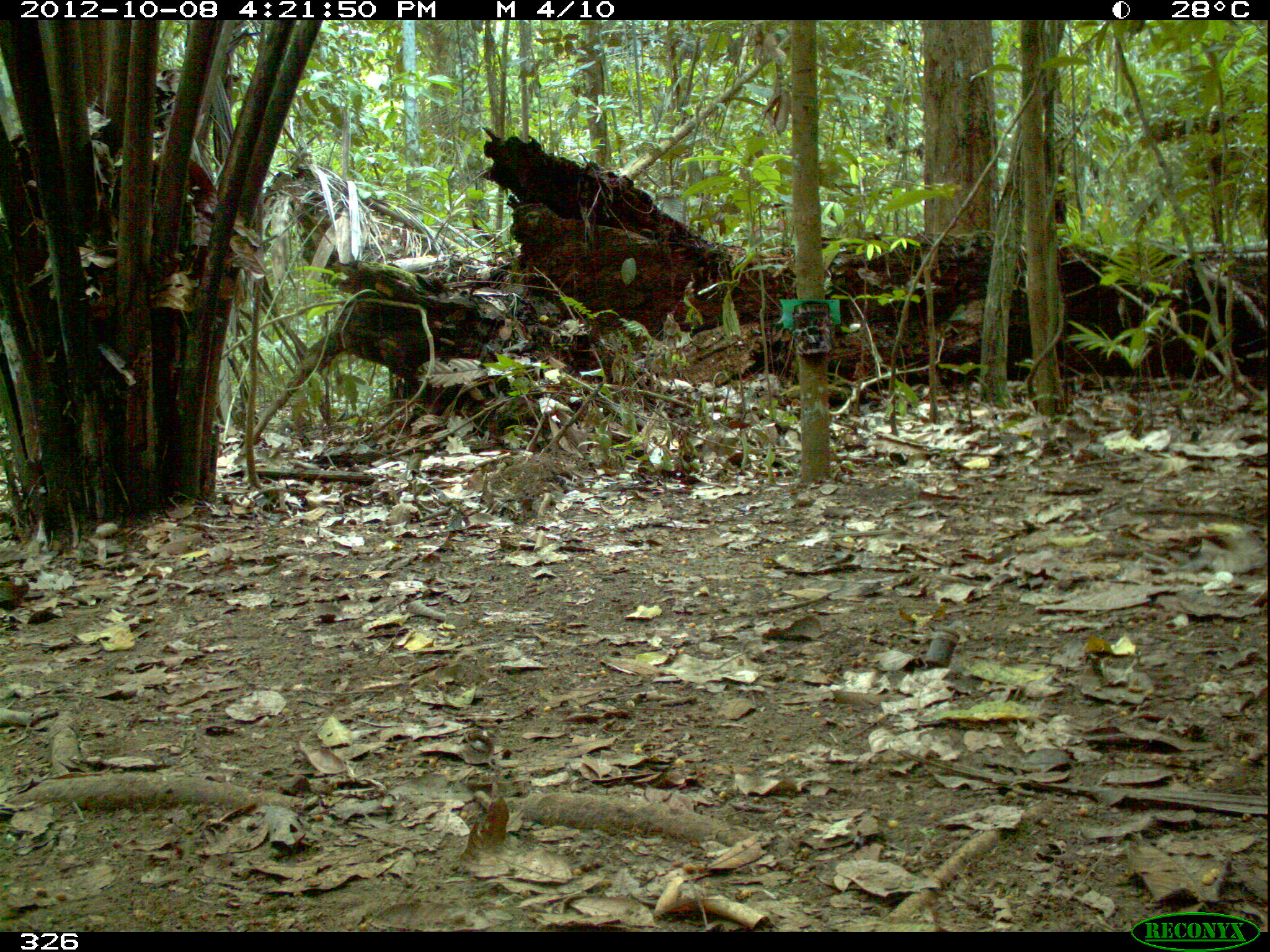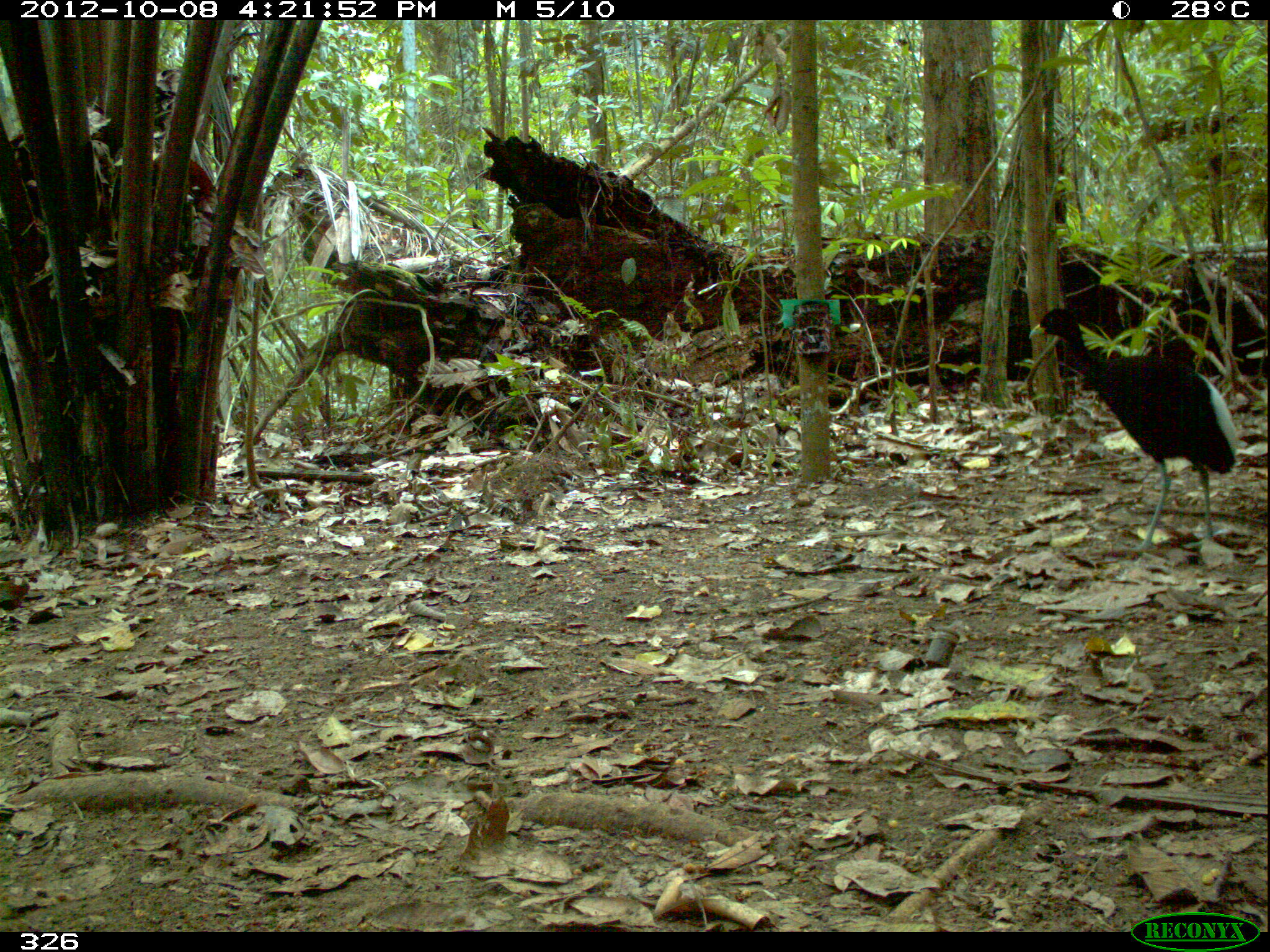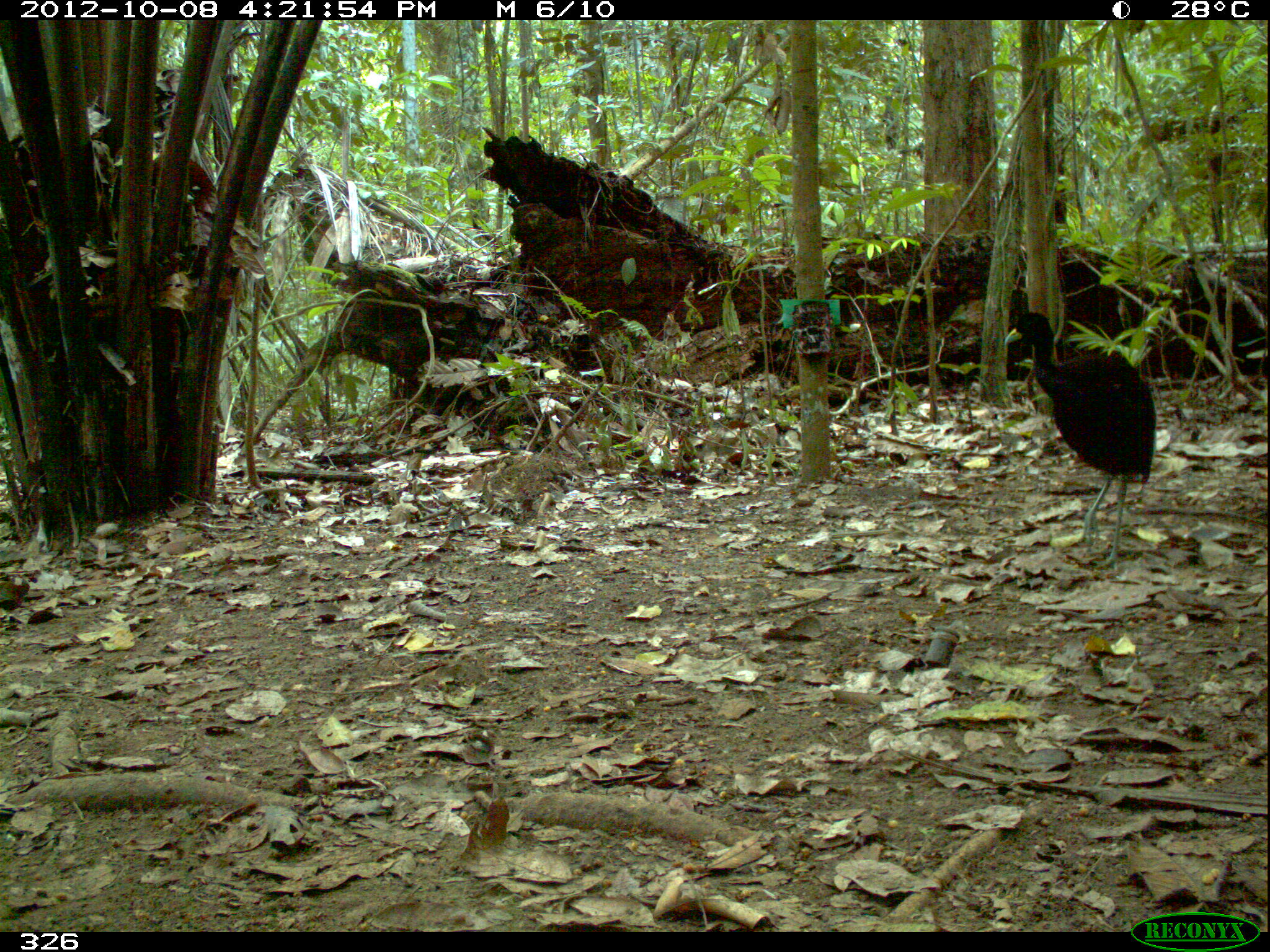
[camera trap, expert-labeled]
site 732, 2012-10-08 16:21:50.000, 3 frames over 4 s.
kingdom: Animalia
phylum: Chordata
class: Aves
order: Gruiformes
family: Psophiidae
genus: Psophia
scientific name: Psophia leucoptera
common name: pale-winged trumpeter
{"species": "Psophia leucoptera (pale-winged trumpeter)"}